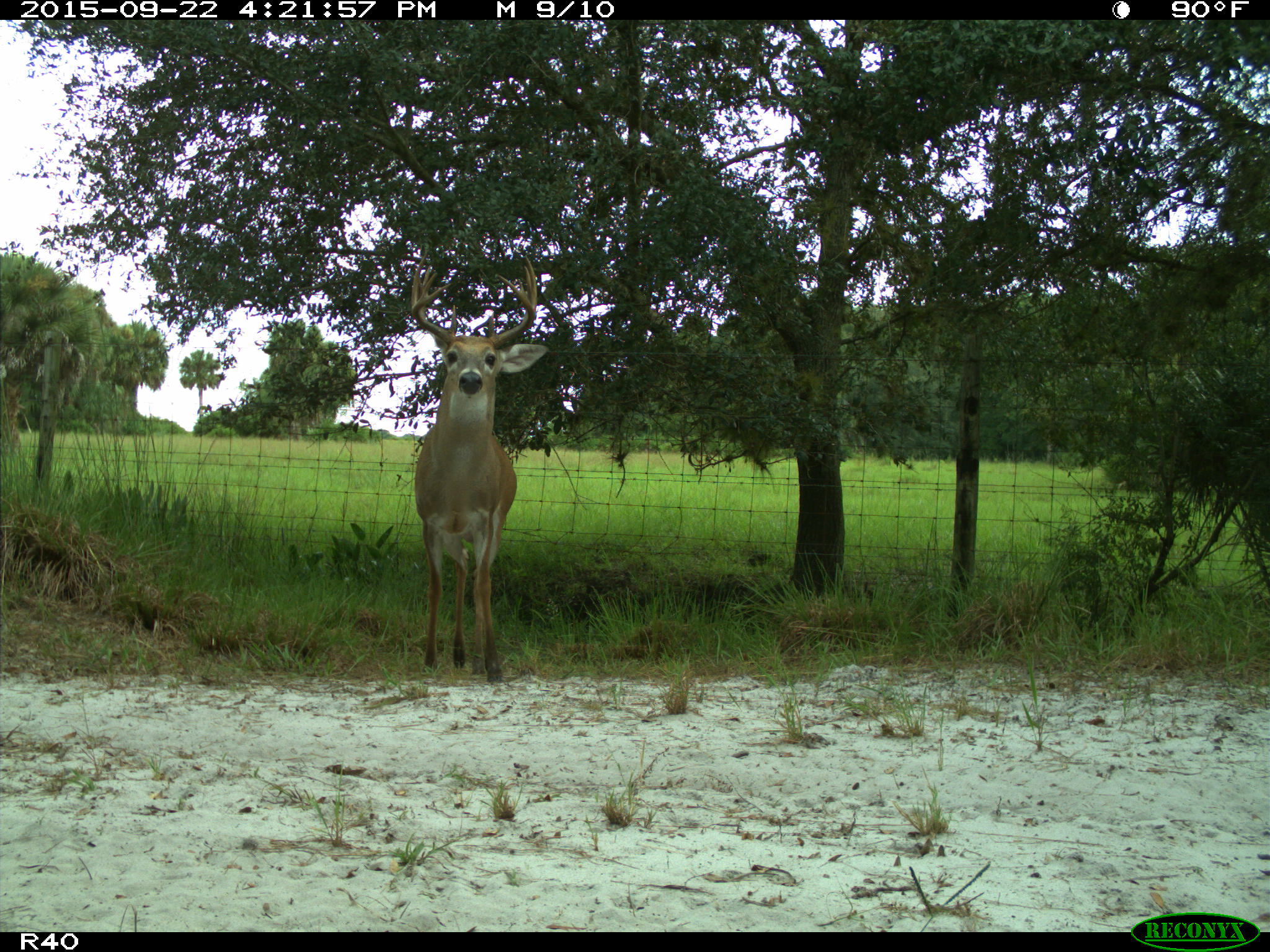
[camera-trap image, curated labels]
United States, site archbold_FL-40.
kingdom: Animalia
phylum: Chordata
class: Mammalia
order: Artiodactyla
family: Cervidae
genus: Odocoileus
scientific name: Odocoileus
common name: deer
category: unidentified deer